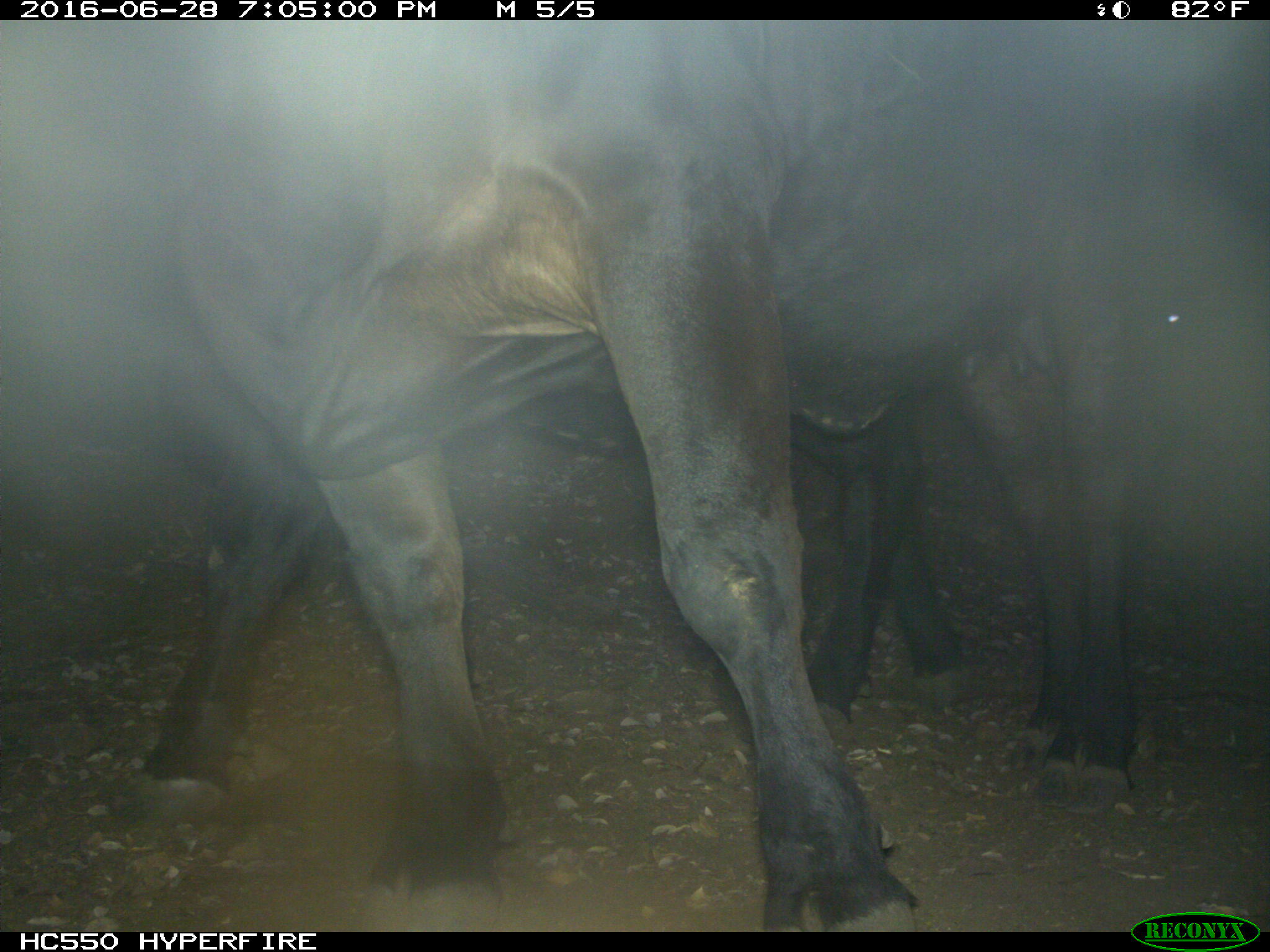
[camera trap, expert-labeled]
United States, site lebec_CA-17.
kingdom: Animalia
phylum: Chordata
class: Mammalia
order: Artiodactyla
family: Bovidae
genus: Bos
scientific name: Bos taurus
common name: domestic cow